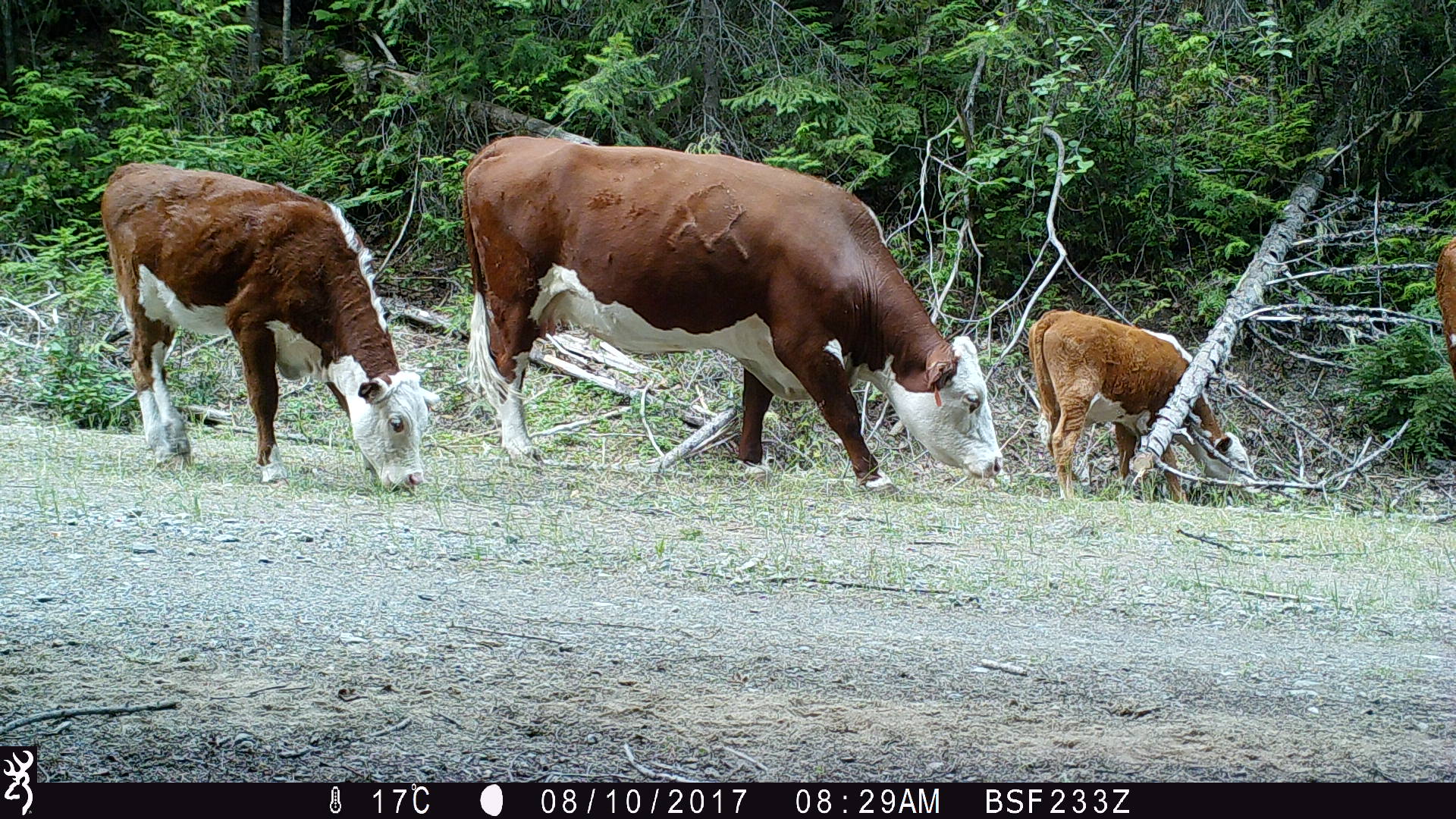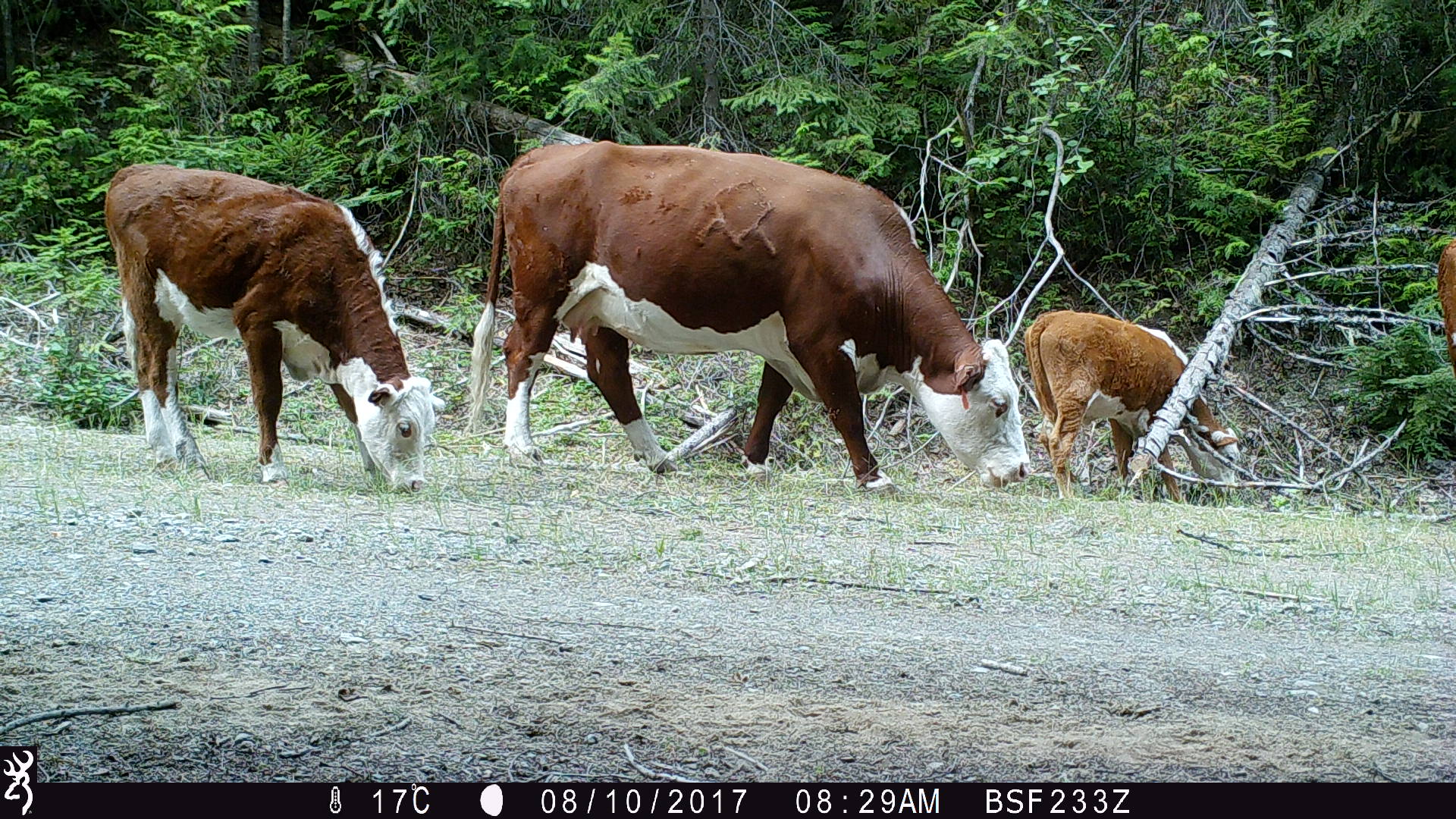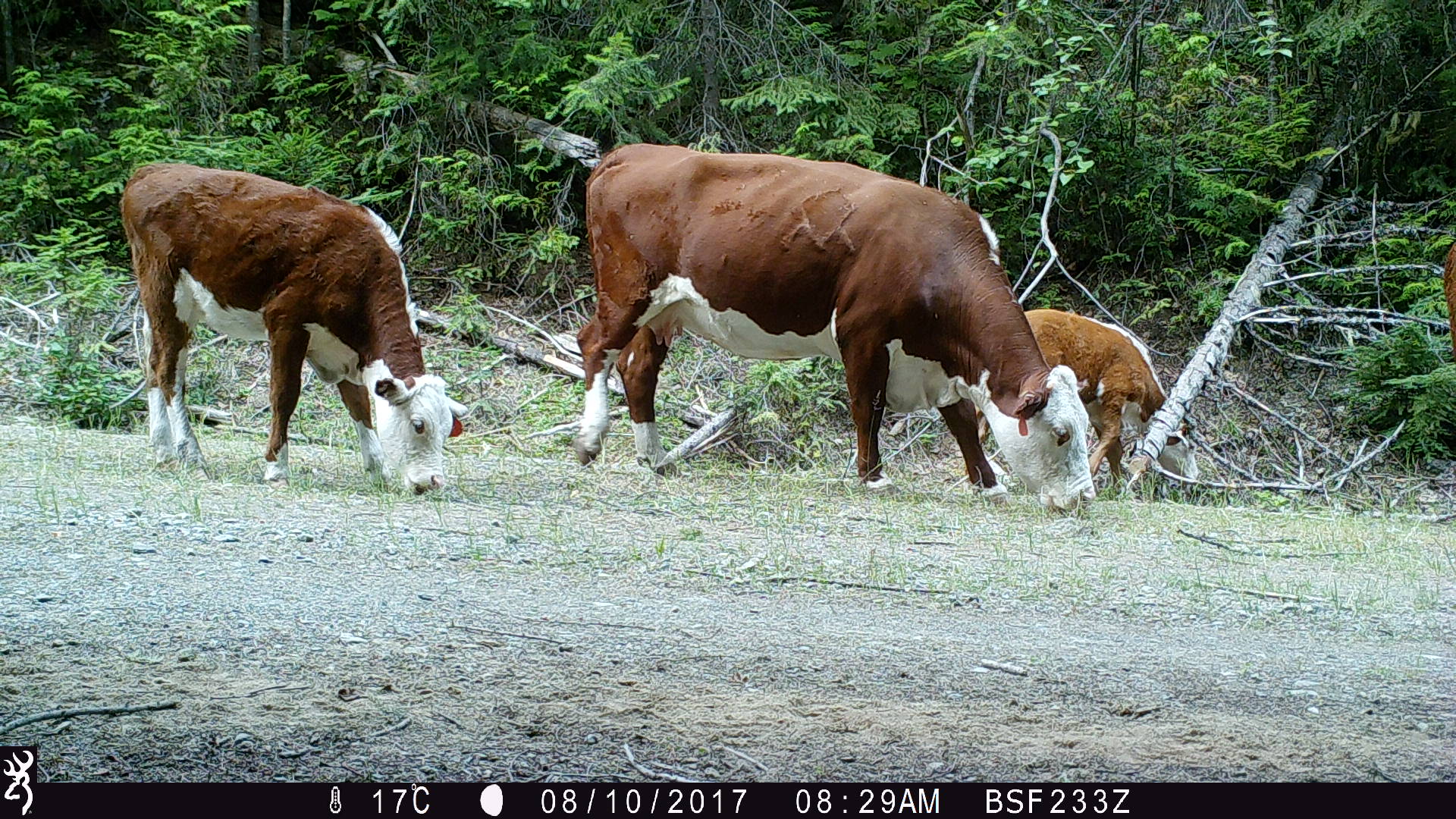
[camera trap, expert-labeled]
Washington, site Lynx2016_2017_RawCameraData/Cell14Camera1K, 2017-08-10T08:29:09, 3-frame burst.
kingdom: Animalia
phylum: Chordata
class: Mammalia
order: Artiodactyla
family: Bovidae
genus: Bos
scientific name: Bos taurus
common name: domestic cattle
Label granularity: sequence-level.